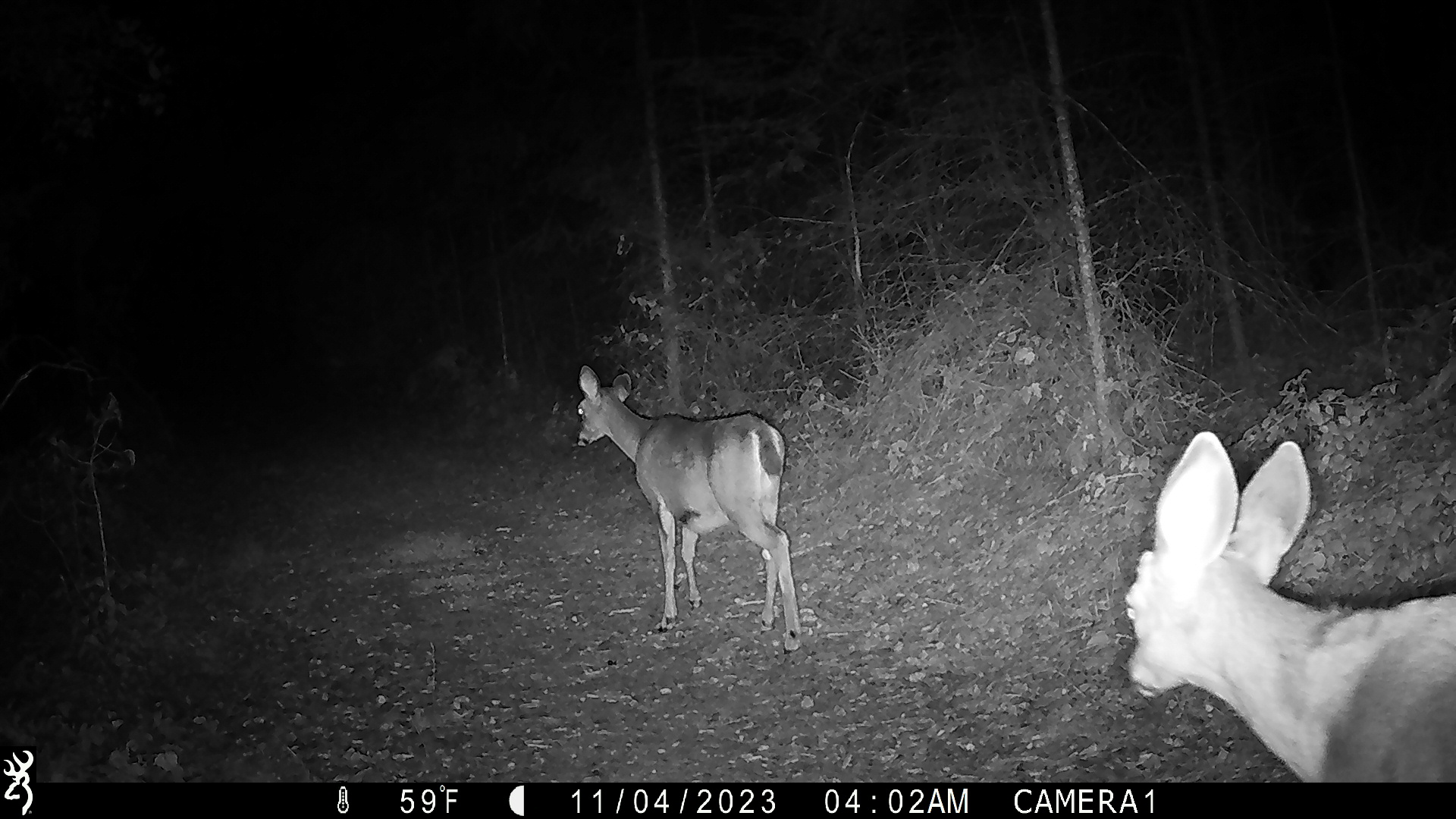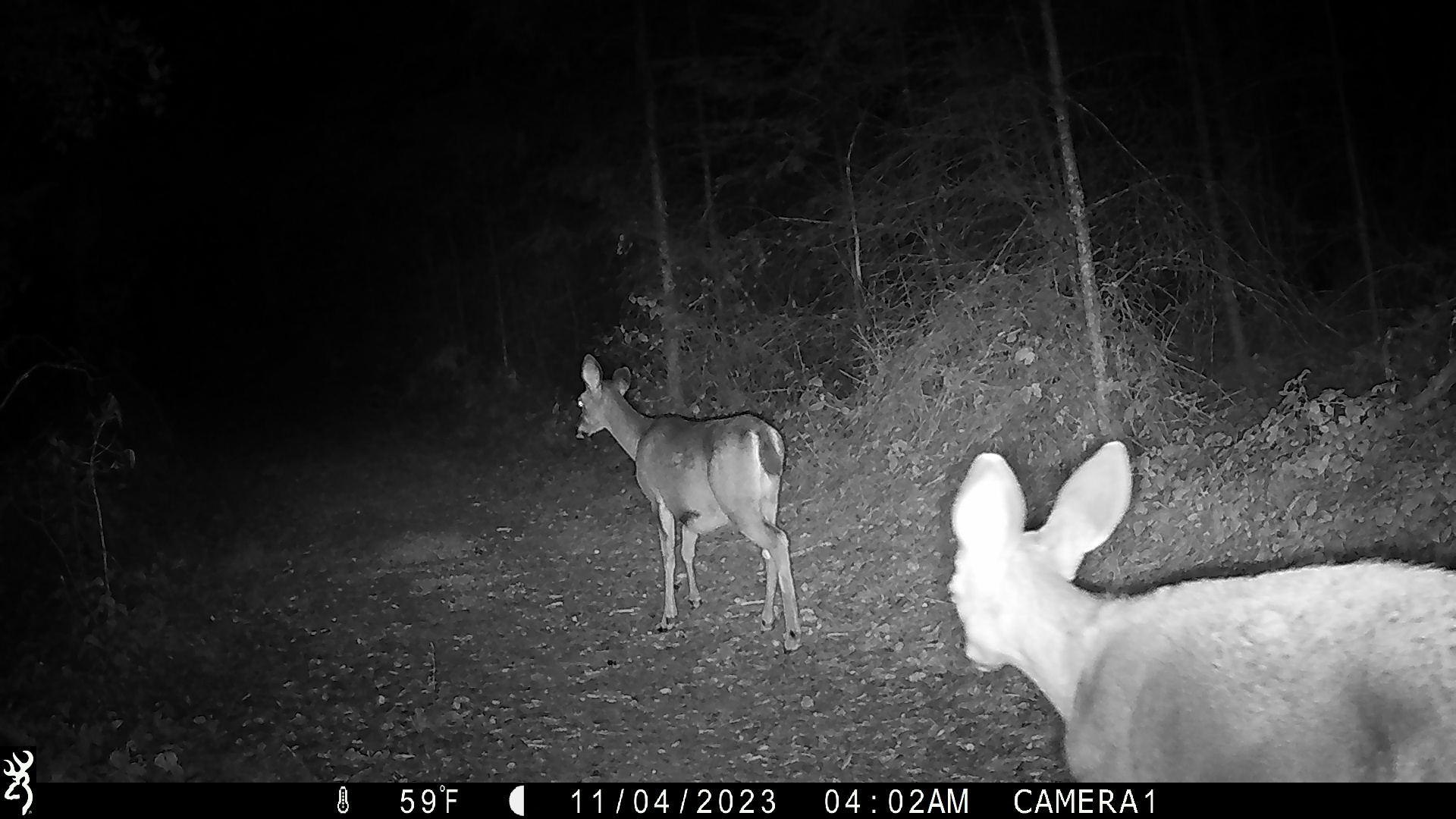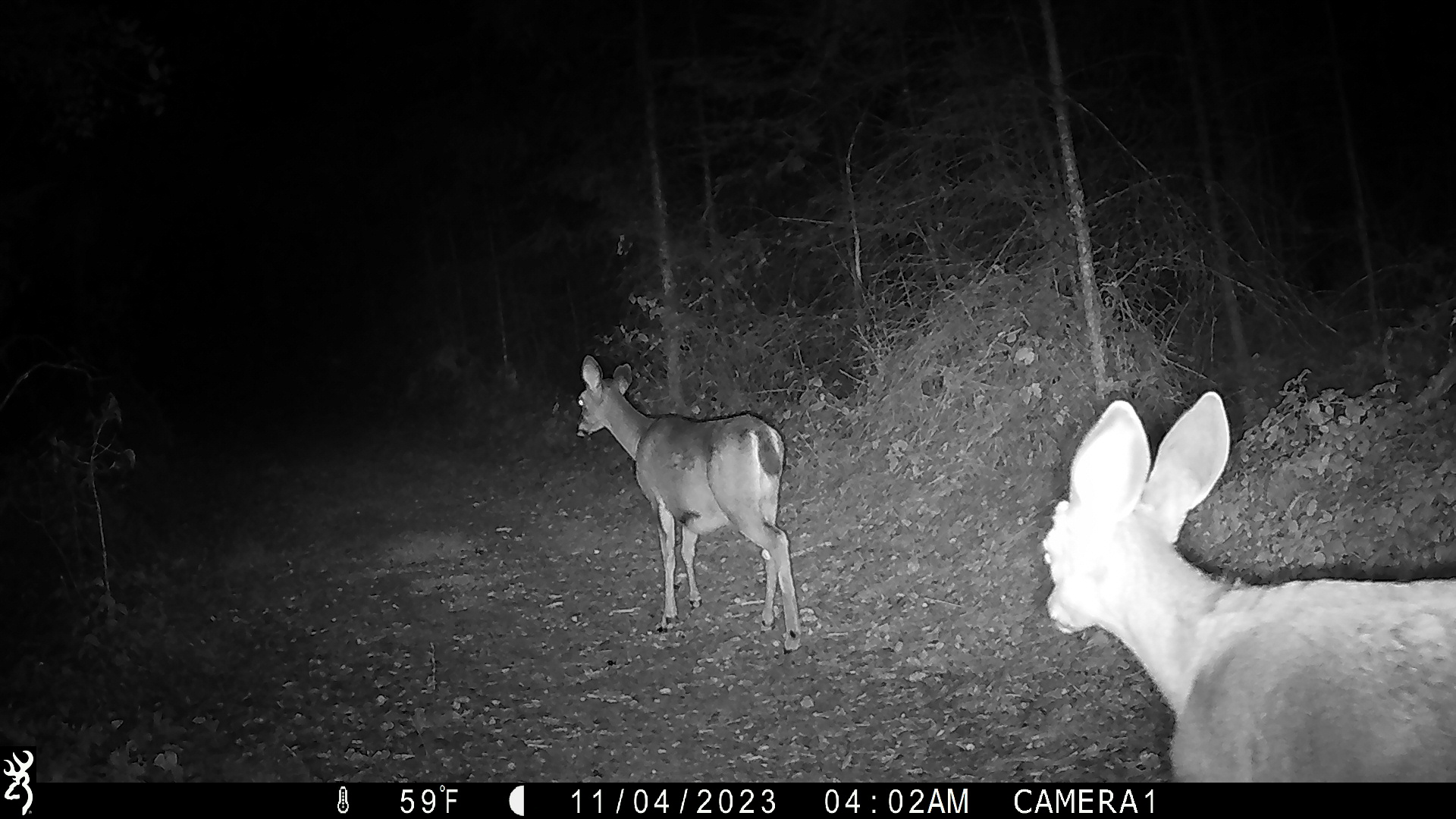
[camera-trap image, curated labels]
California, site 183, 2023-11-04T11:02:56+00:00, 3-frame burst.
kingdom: Animalia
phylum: Chordata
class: Mammalia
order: Artiodactyla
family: Cervidae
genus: Odocoileus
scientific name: Odocoileus hemionus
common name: mule deer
Mule deer (Odocoileus hemionus).